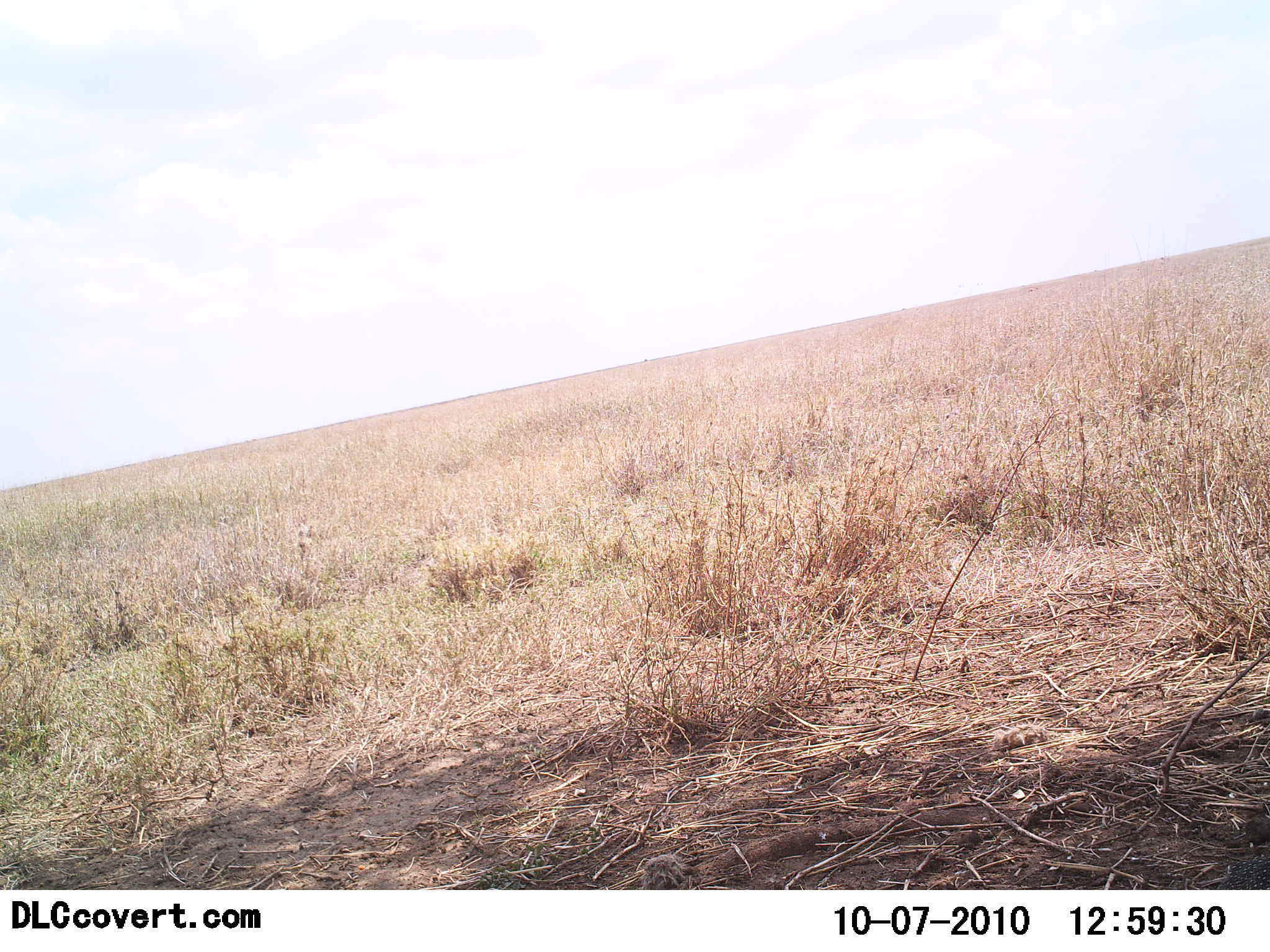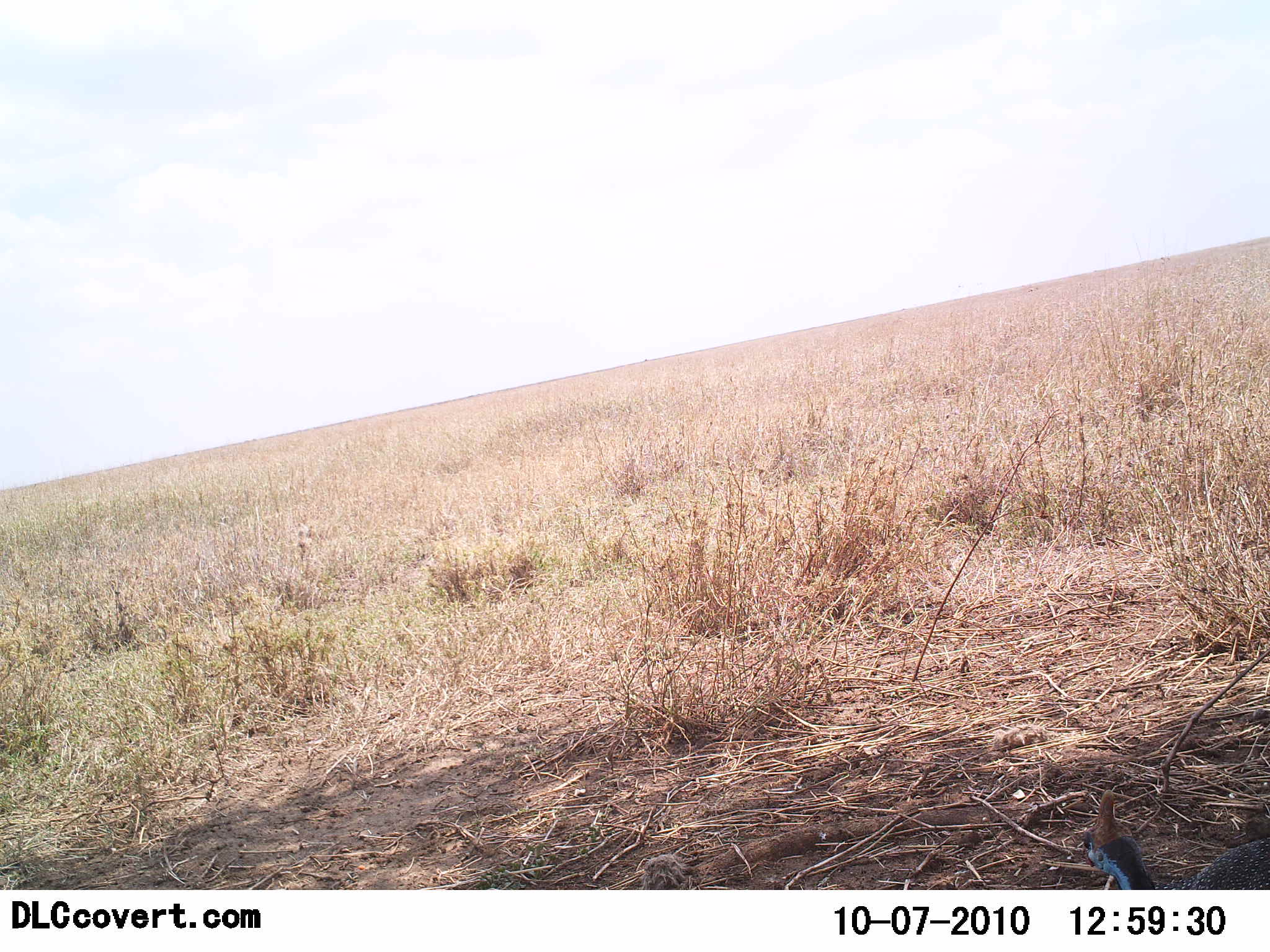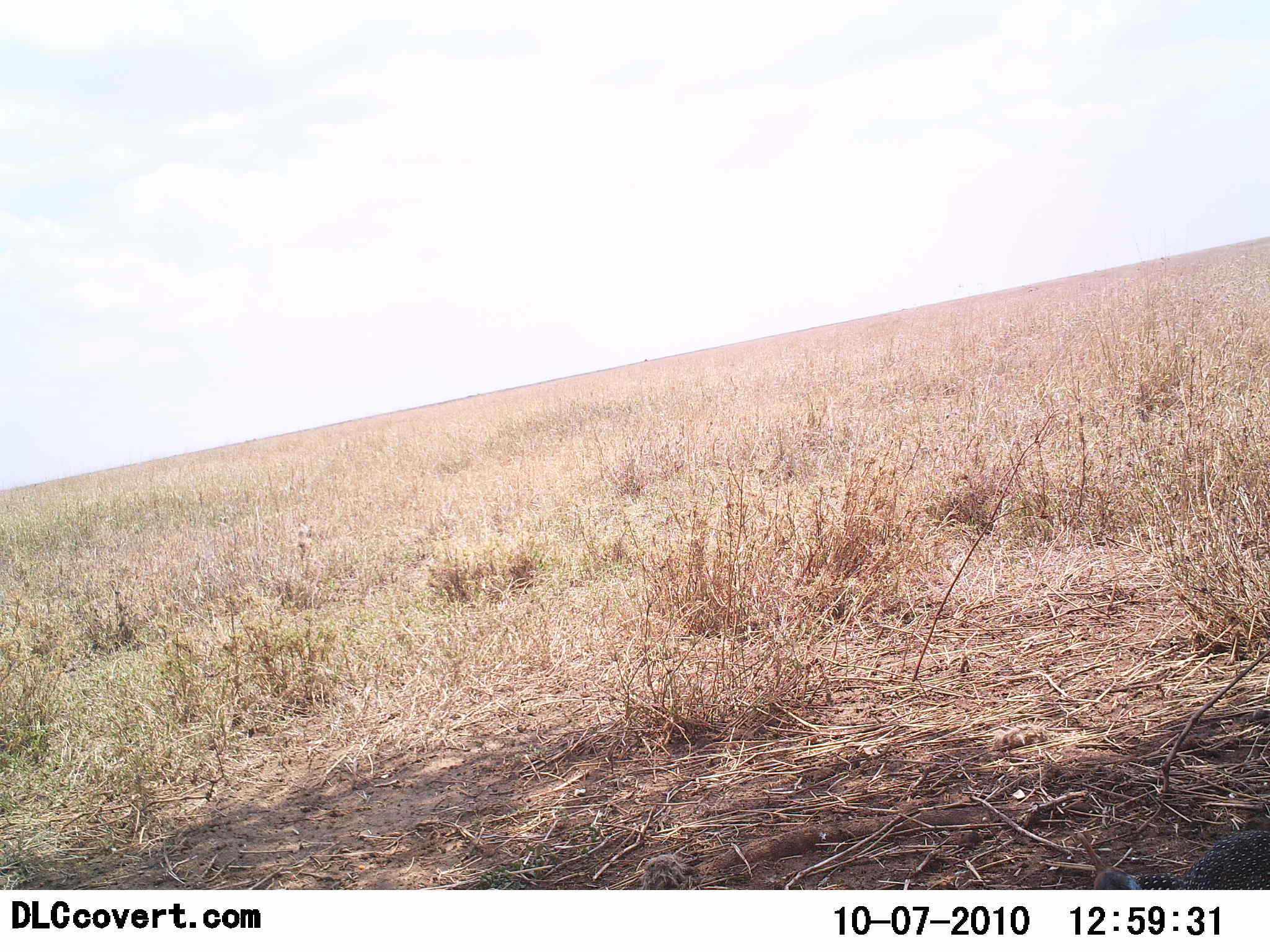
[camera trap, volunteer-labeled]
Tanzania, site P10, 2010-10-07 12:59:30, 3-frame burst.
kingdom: Animalia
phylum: Chordata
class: Aves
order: Galliformes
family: Numididae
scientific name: Numididae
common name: guinea fowl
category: guineafowl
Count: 1.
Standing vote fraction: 25%.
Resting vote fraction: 0%.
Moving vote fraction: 56%.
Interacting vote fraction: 0%.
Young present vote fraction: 0%.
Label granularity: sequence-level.